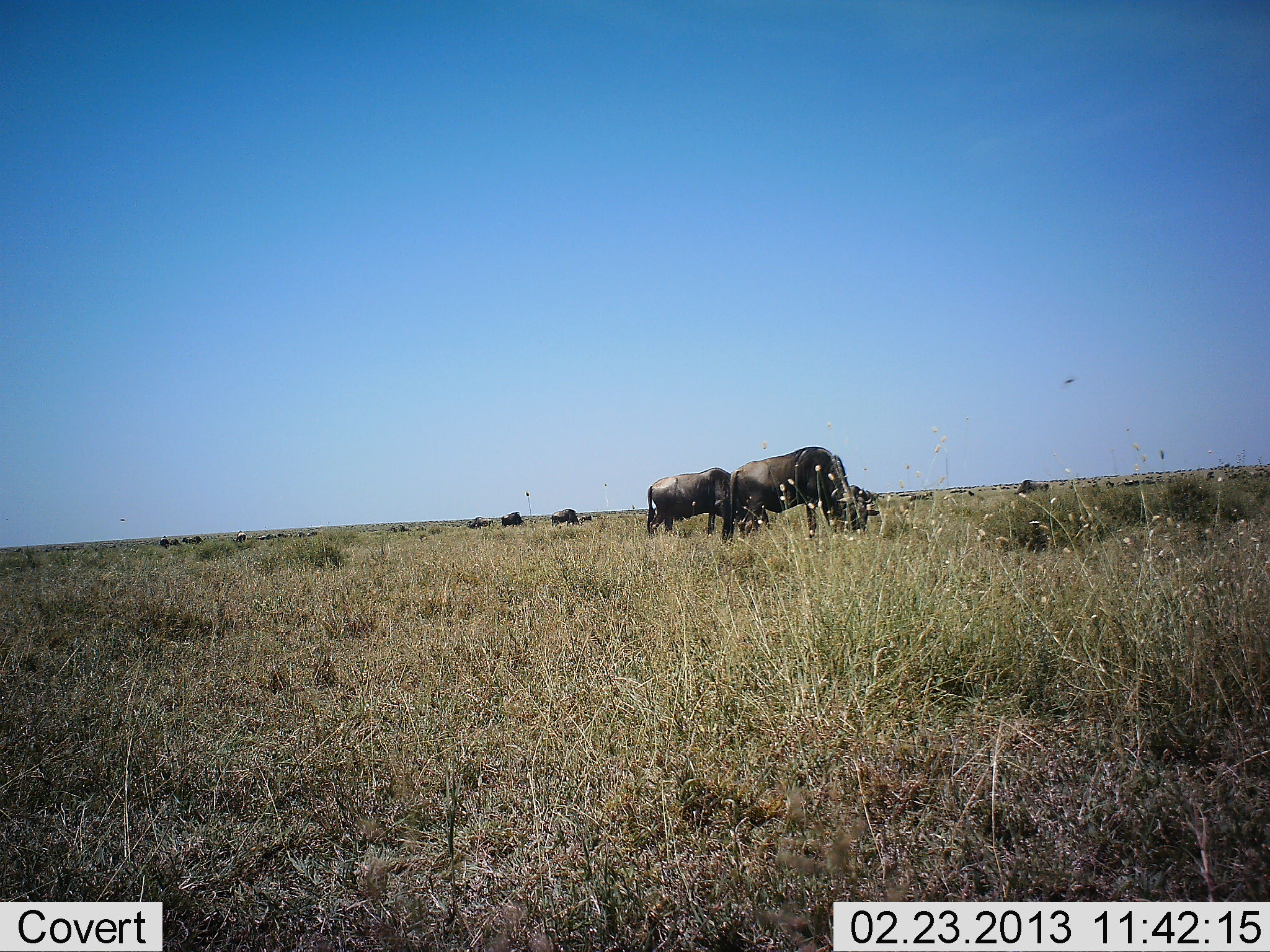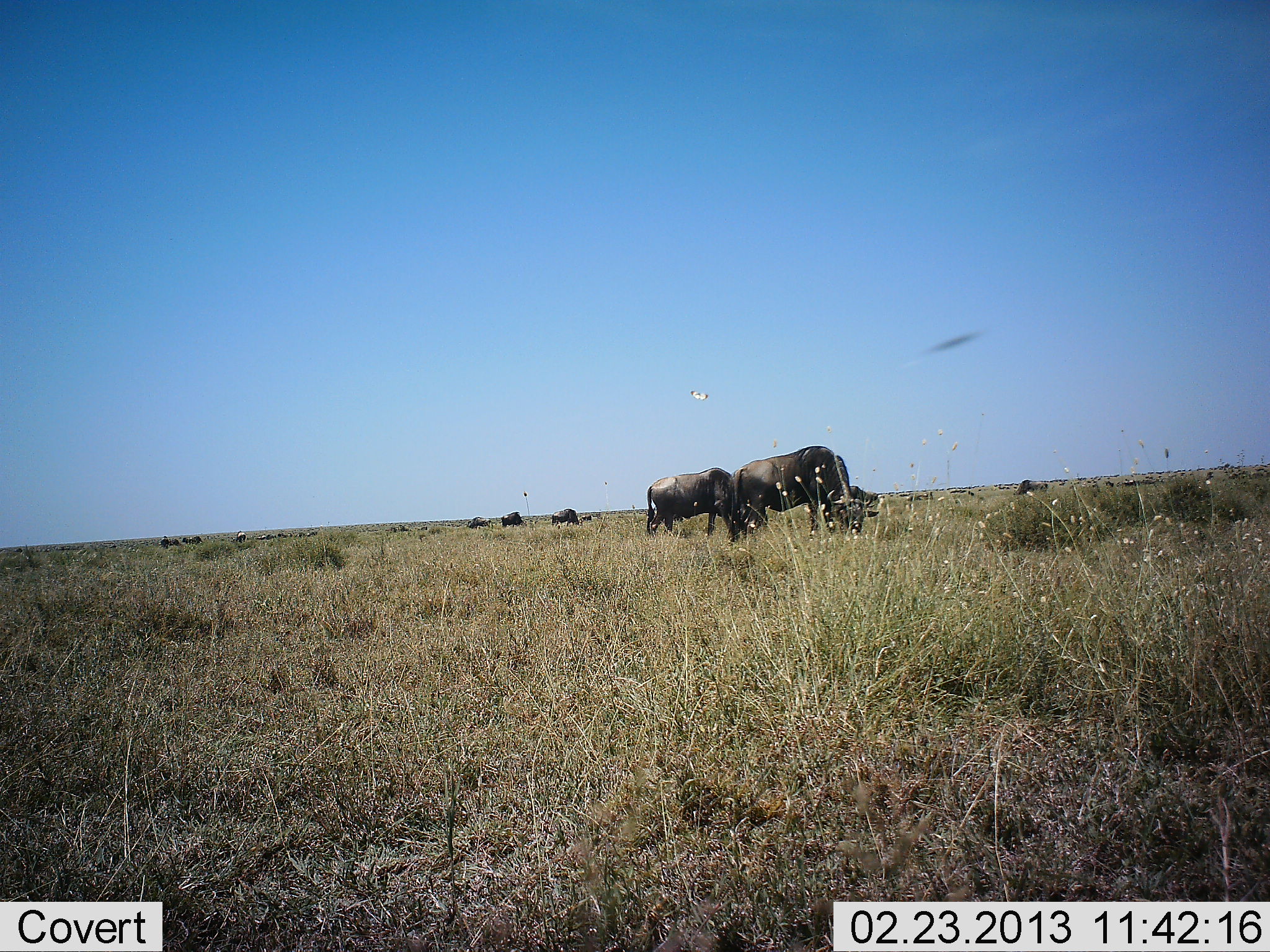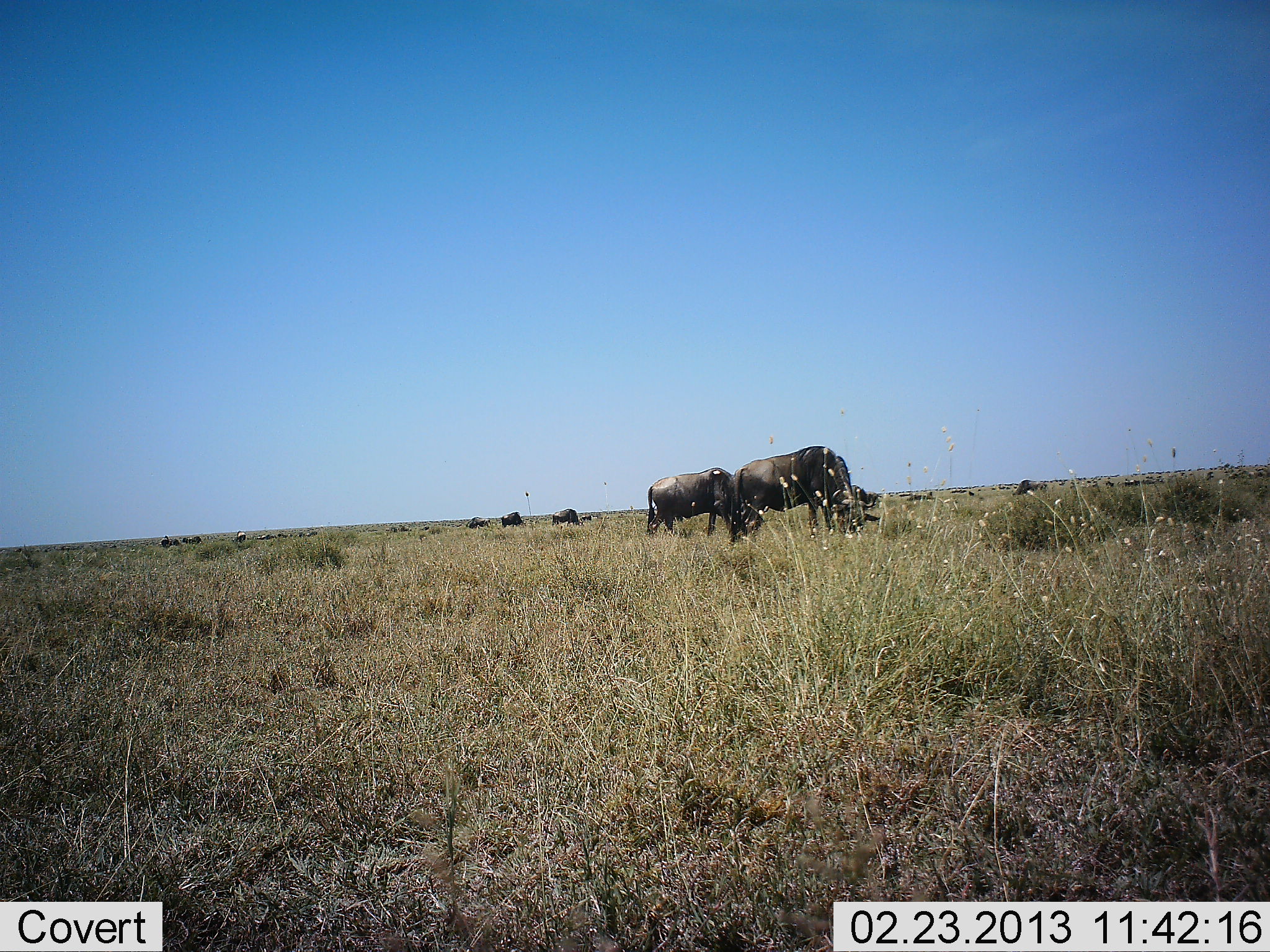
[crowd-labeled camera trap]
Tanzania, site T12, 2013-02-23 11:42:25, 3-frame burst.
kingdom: Animalia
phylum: Chordata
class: Mammalia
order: Artiodactyla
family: Bovidae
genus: Connochaetes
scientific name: Connochaetes taurinus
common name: blue wildebeest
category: wildebeest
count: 11-50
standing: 47%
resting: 0%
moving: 12%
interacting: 0%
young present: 0%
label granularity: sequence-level